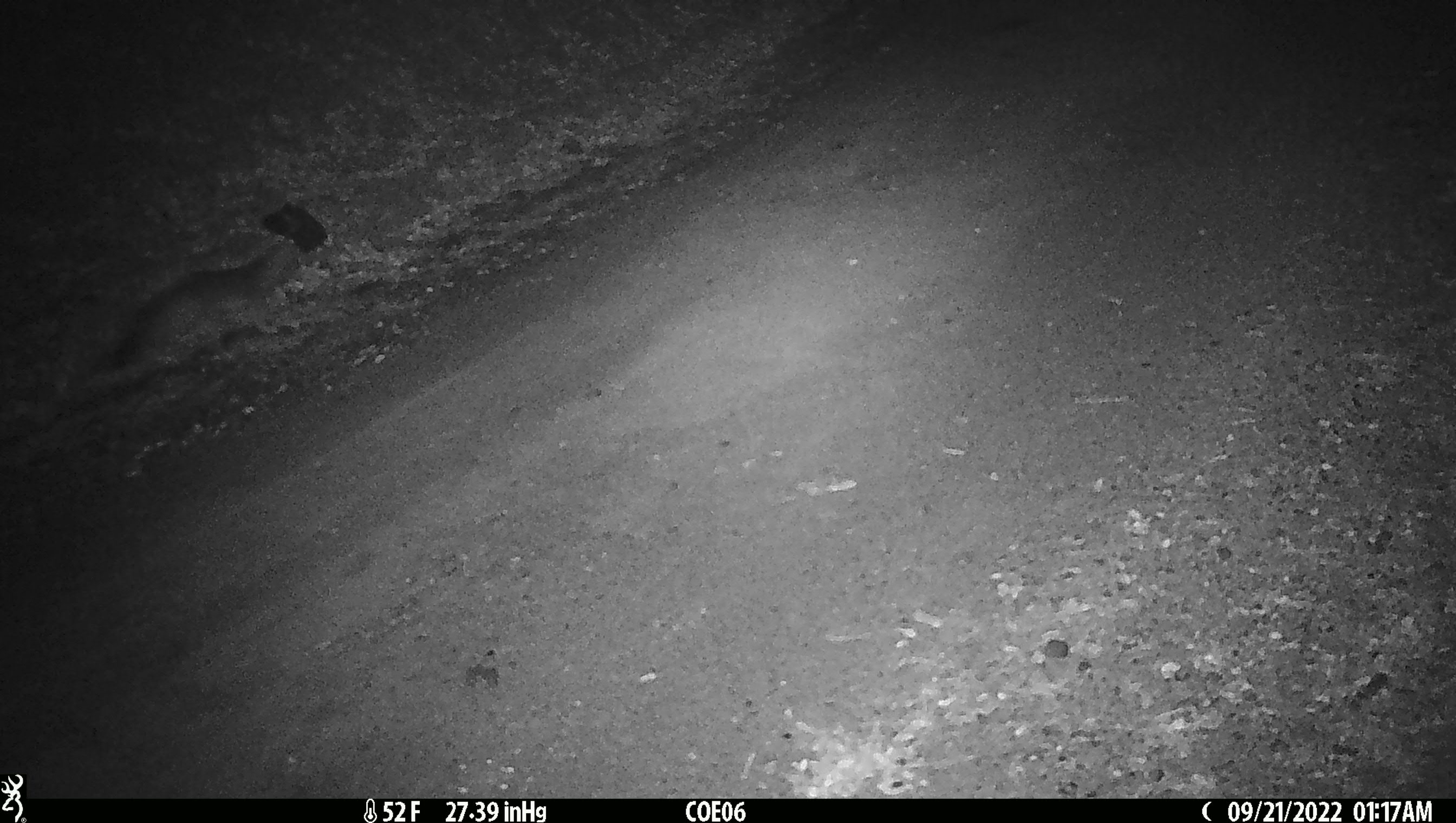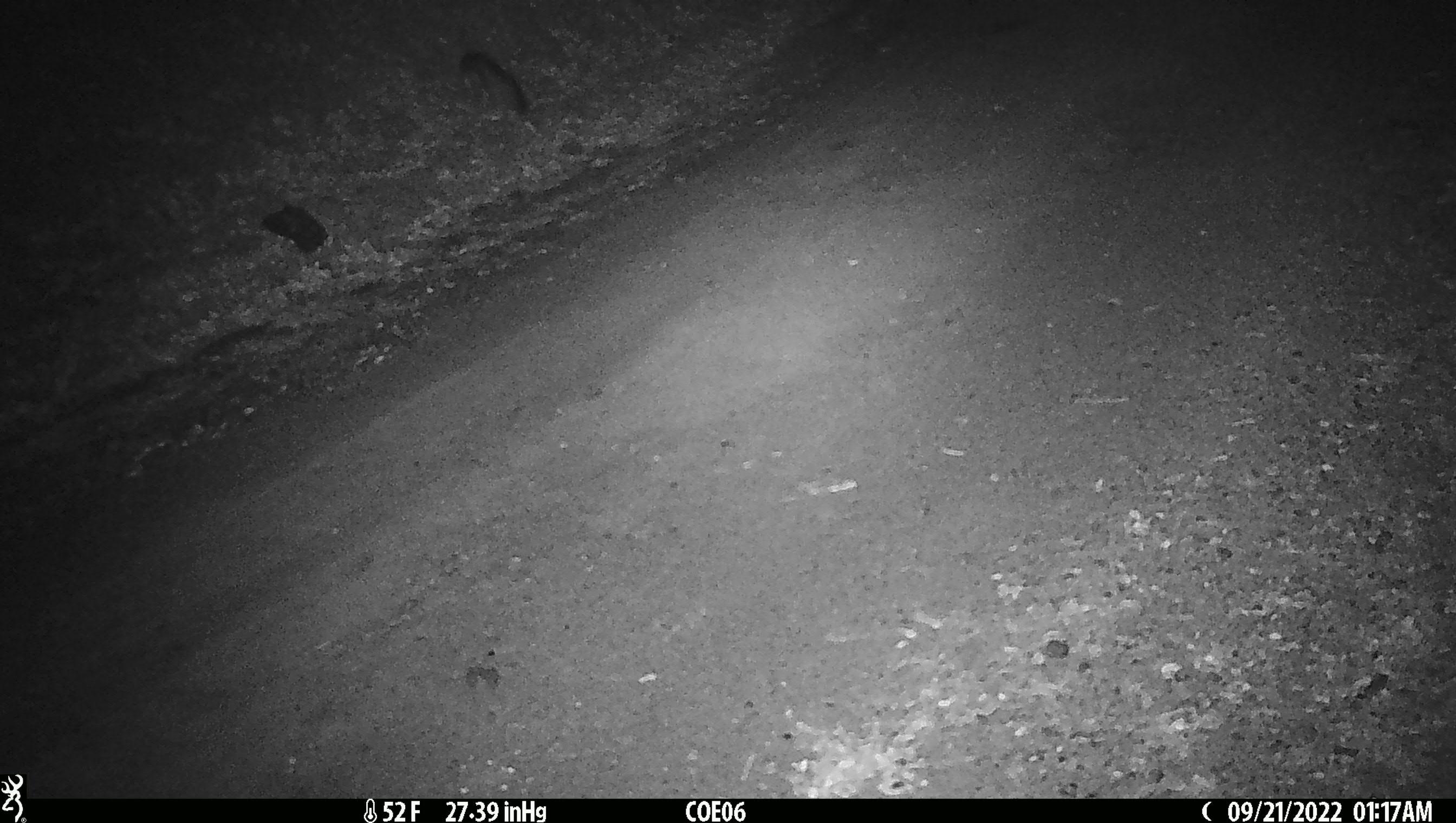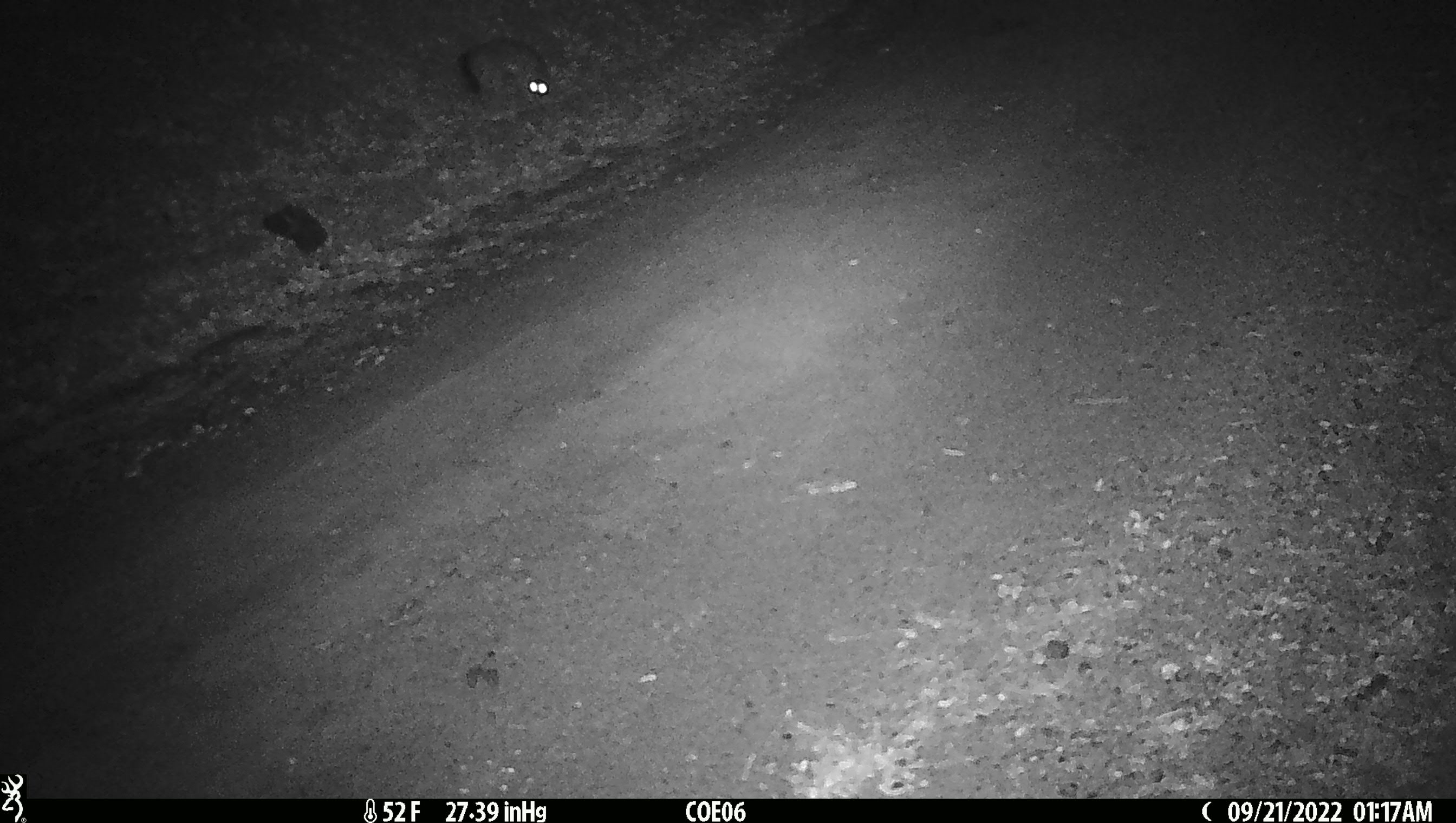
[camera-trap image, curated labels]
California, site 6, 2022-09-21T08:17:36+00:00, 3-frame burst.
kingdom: Animalia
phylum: Chordata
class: Mammalia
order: Carnivora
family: Canidae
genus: Urocyon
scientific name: Urocyon cinereoargenteus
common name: gray fox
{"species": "gray fox (Urocyon cinereoargenteus)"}